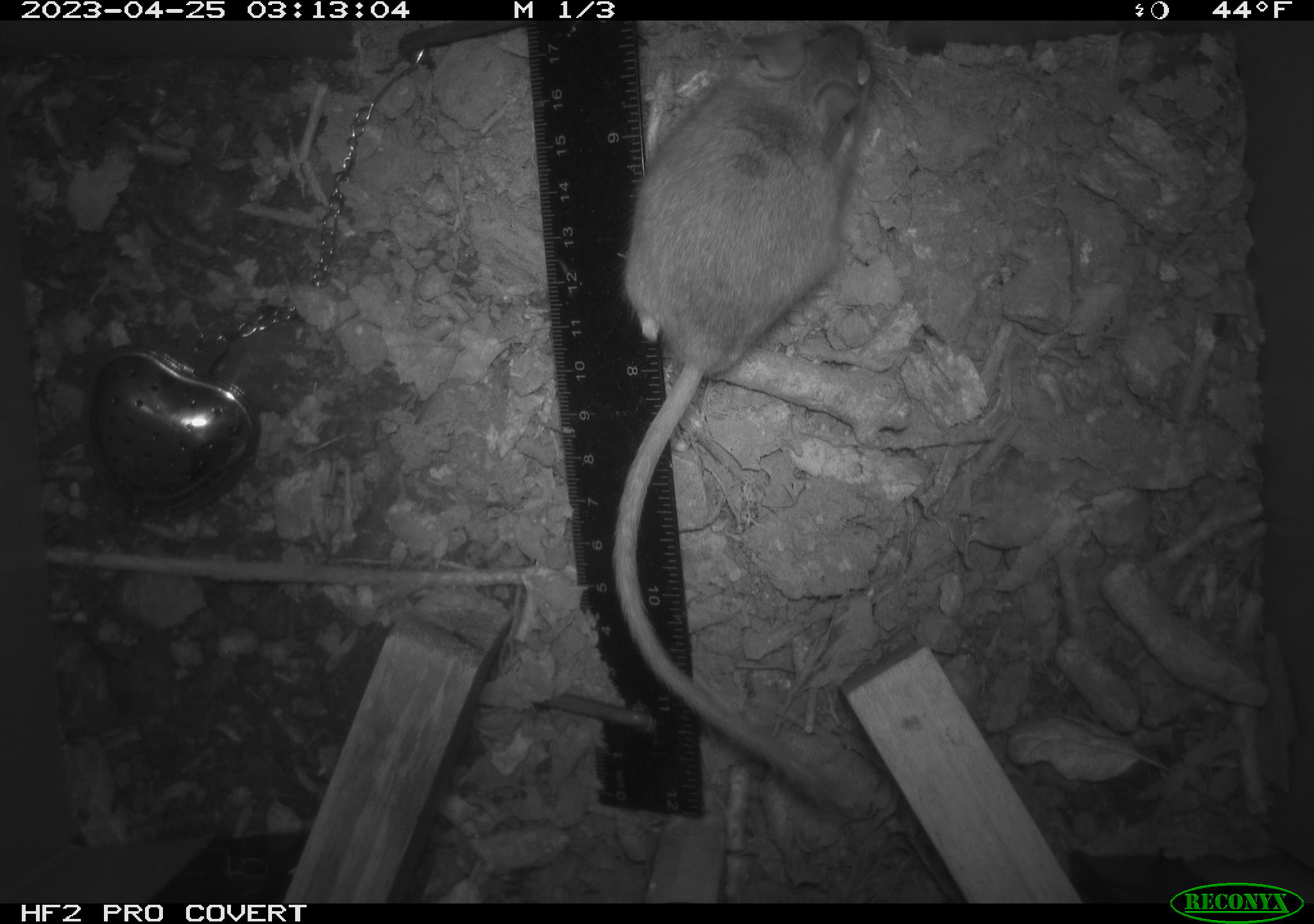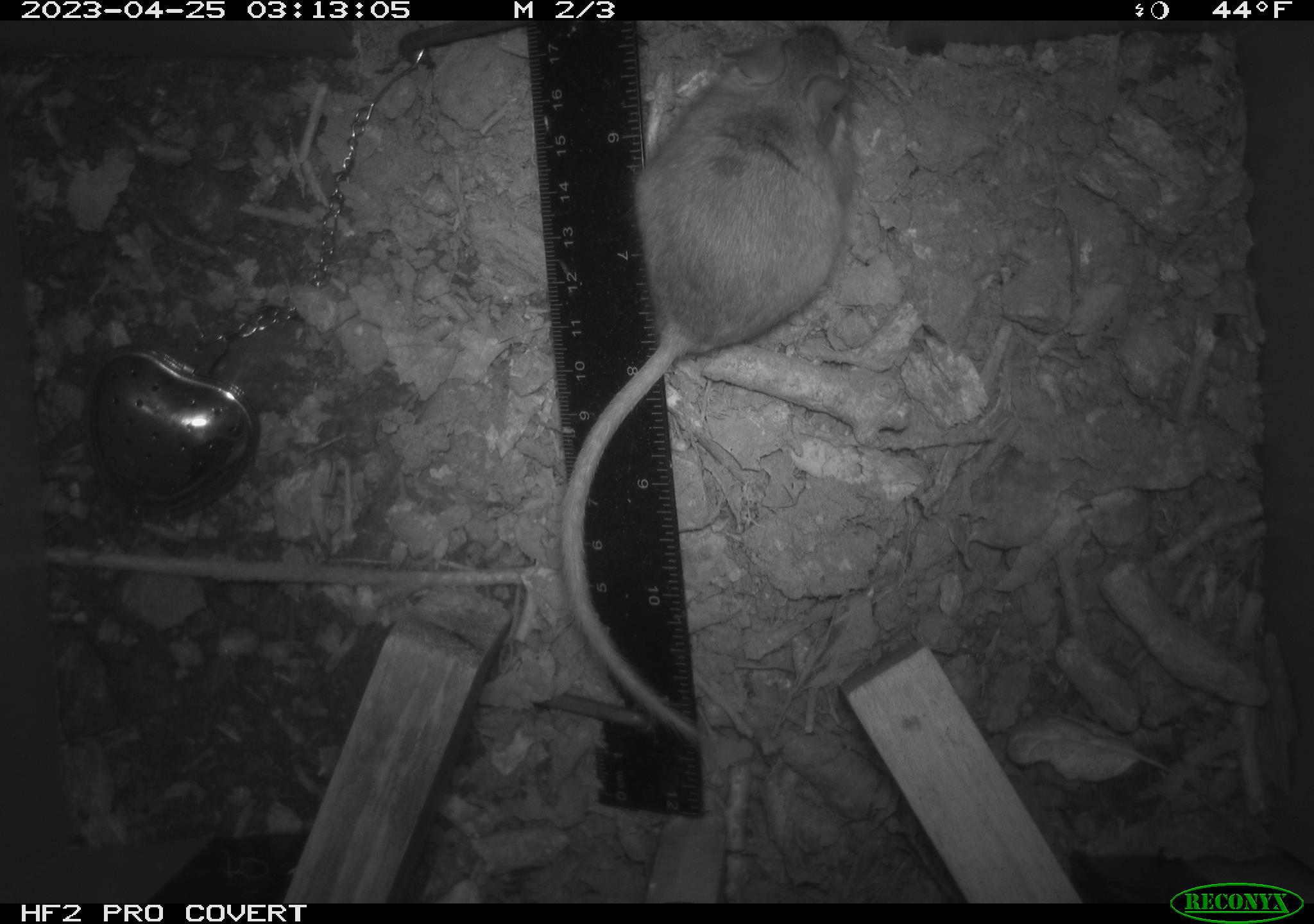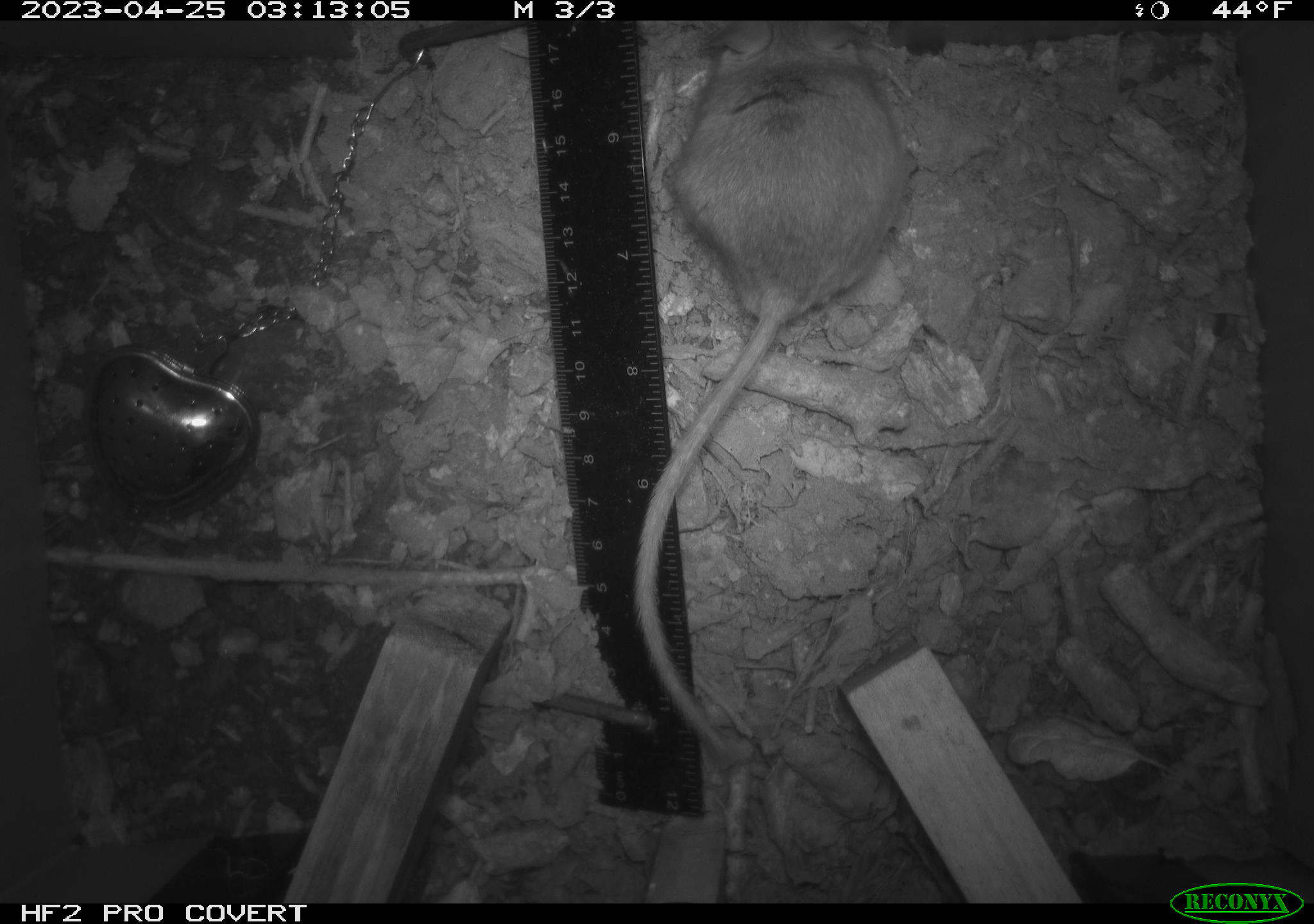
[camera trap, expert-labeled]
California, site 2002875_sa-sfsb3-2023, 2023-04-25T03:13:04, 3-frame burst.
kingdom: Animalia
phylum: Chordata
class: Mammalia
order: Rodentia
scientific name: Rodentia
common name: mouse species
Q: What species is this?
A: Mouse species (Rodentia).